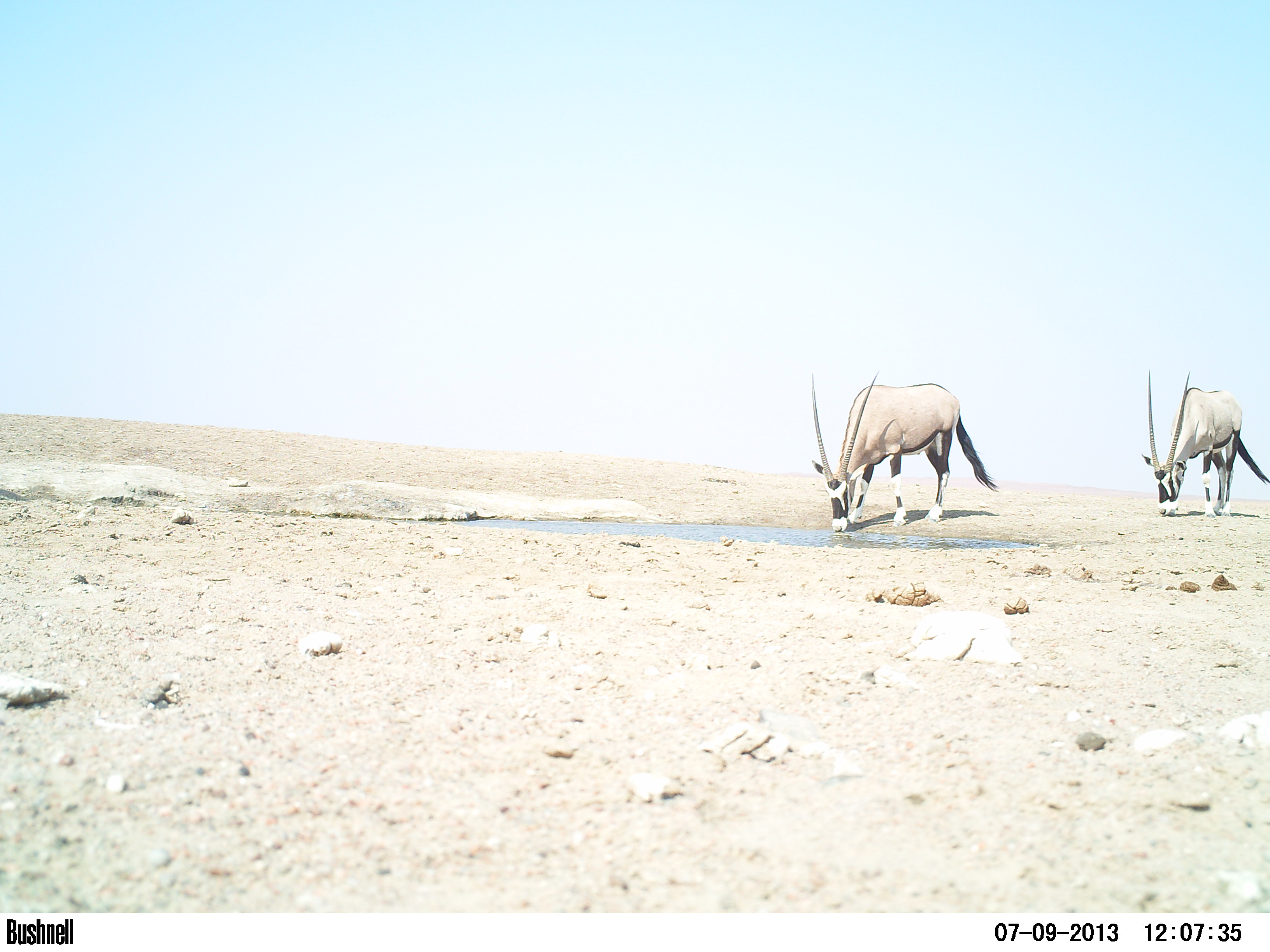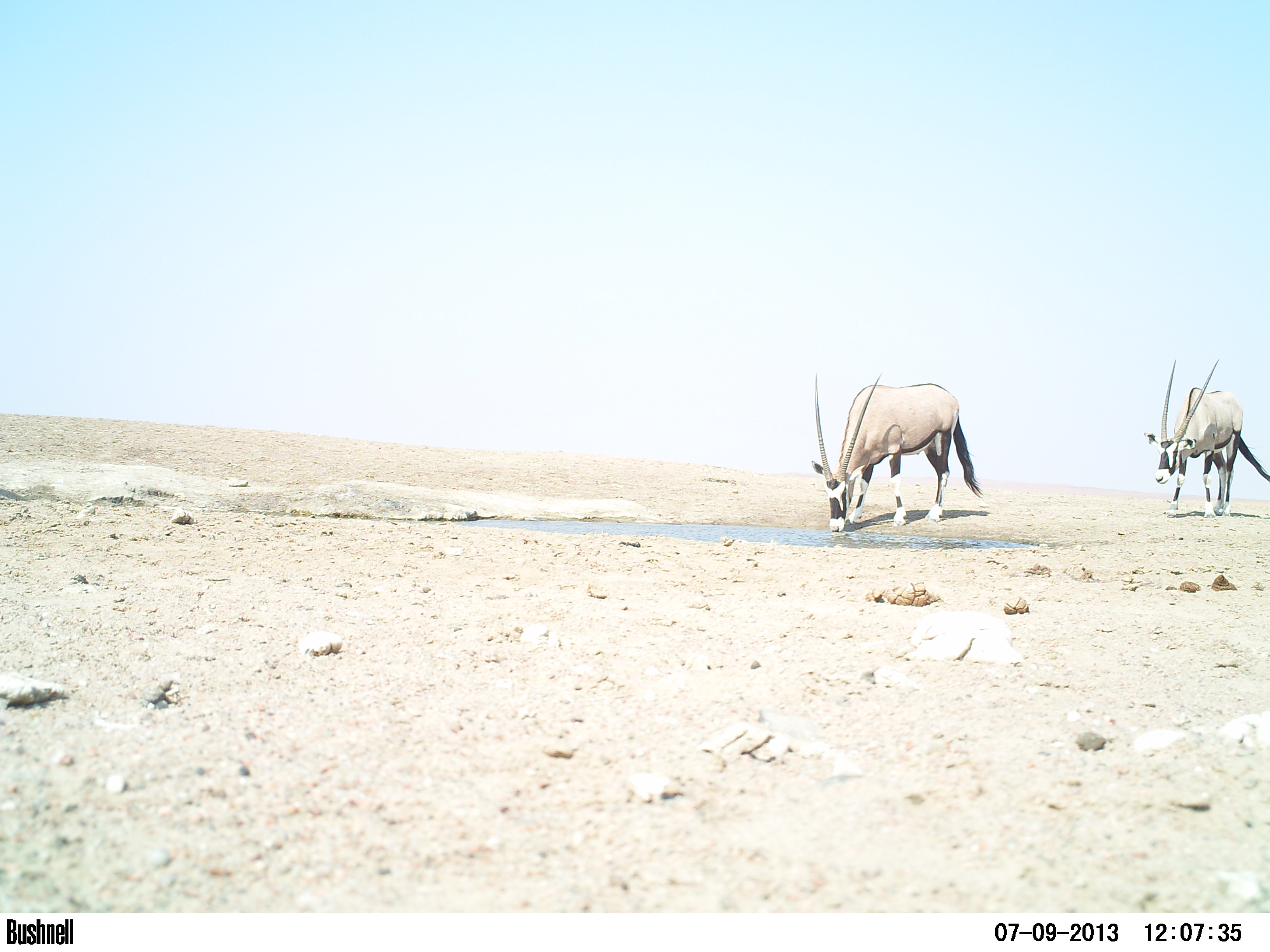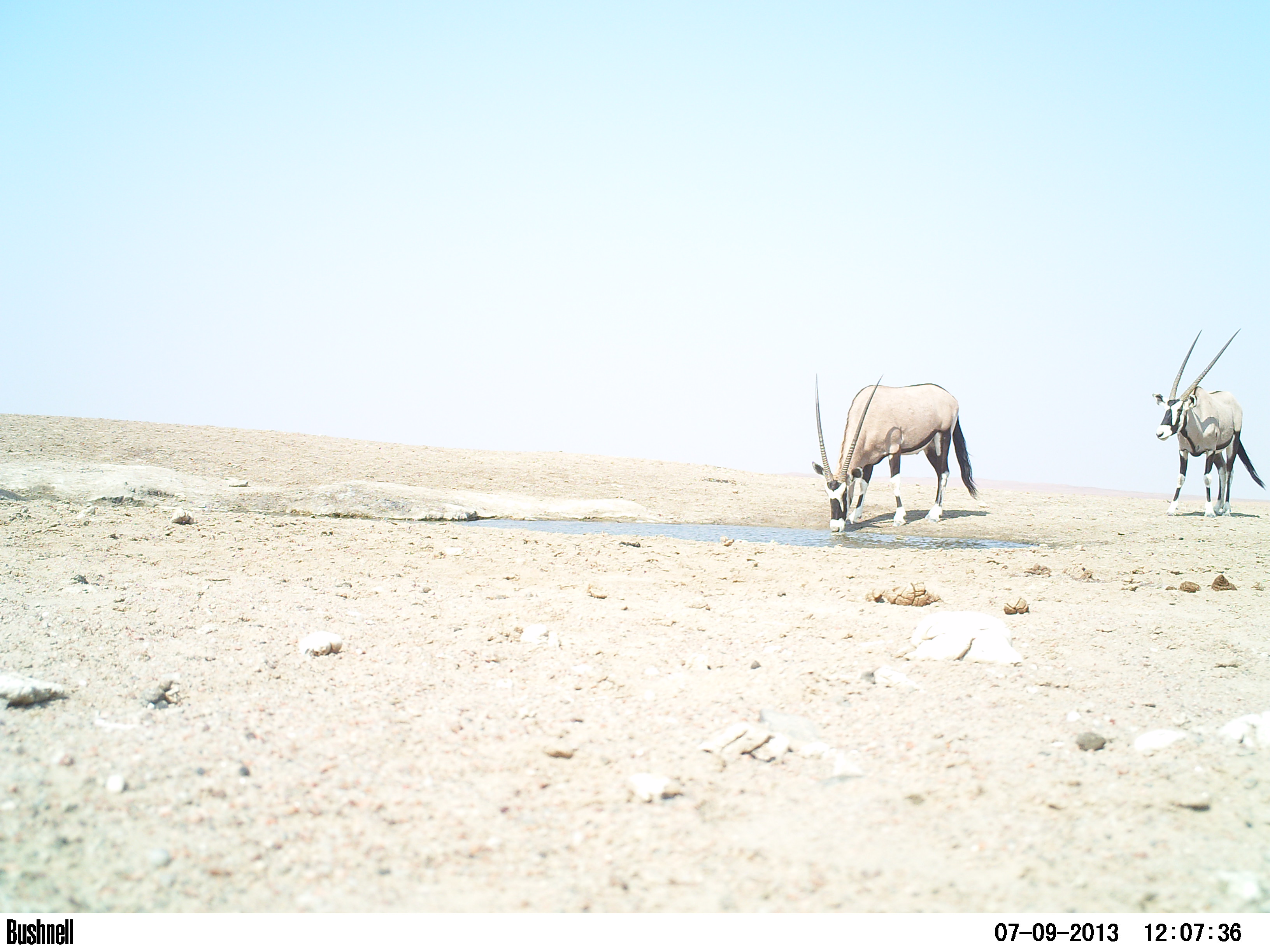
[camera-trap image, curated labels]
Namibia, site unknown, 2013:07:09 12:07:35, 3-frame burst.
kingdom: Animalia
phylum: Chordata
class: Mammalia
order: Artiodactyla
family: Bovidae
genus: Oryx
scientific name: Oryx gazella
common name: gemsbok